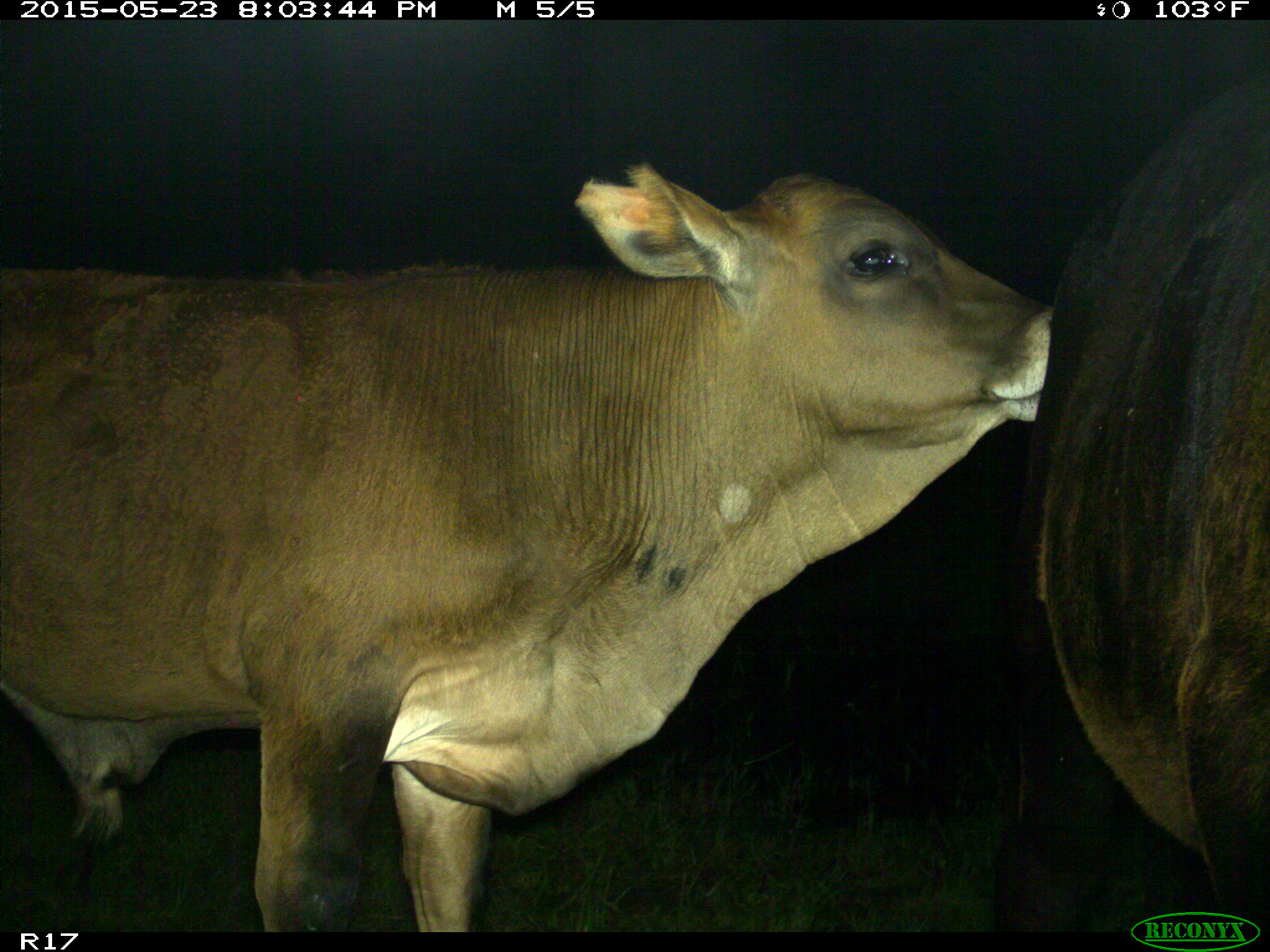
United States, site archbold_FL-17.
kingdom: Animalia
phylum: Chordata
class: Mammalia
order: Artiodactyla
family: Bovidae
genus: Bos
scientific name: Bos taurus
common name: domestic cow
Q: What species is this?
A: Bos taurus (domestic cow).